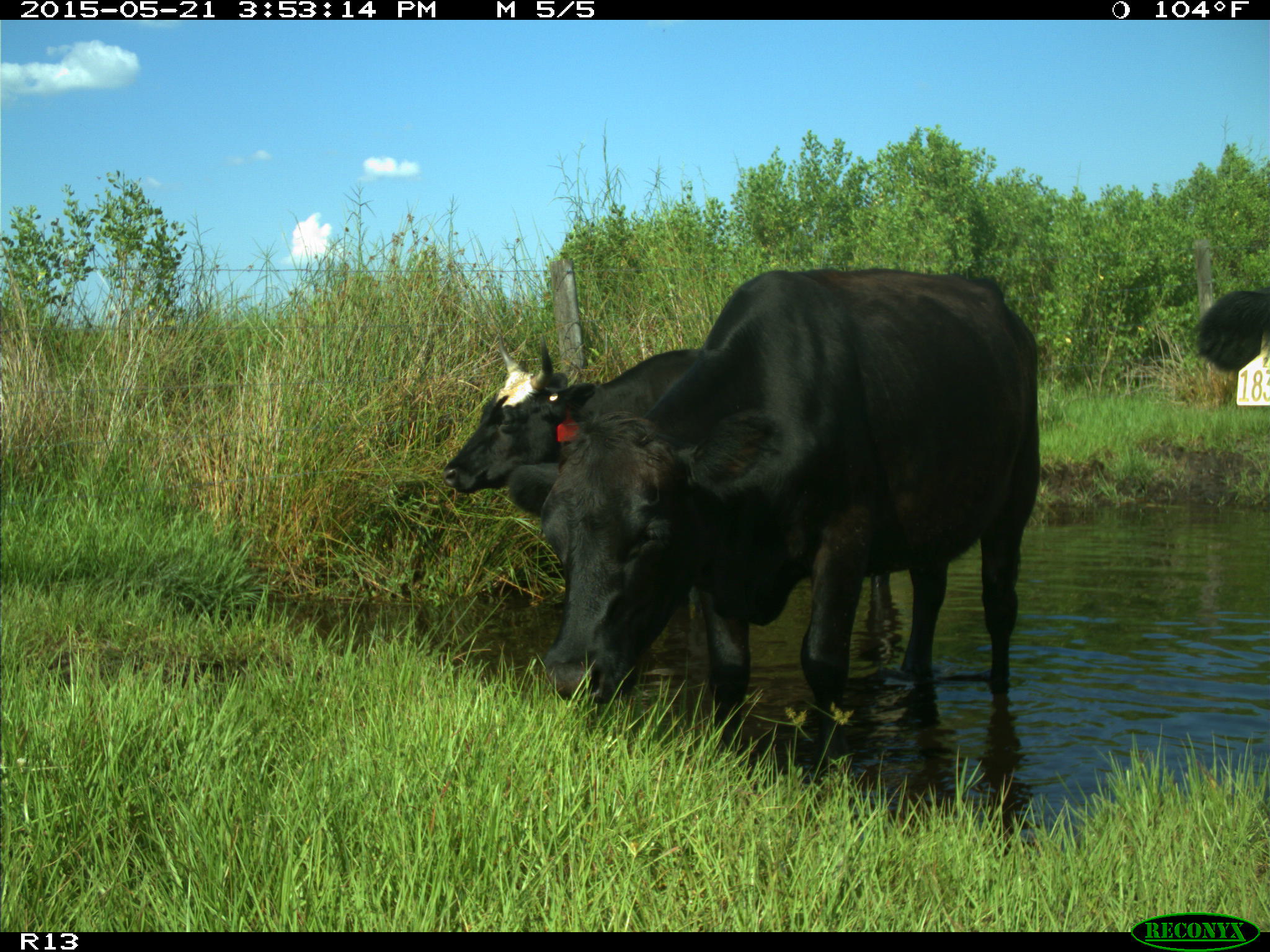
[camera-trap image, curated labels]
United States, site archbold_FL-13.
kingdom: Animalia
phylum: Chordata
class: Mammalia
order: Artiodactyla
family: Bovidae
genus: Bos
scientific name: Bos taurus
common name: domestic cow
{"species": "Bos taurus (domestic cow)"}